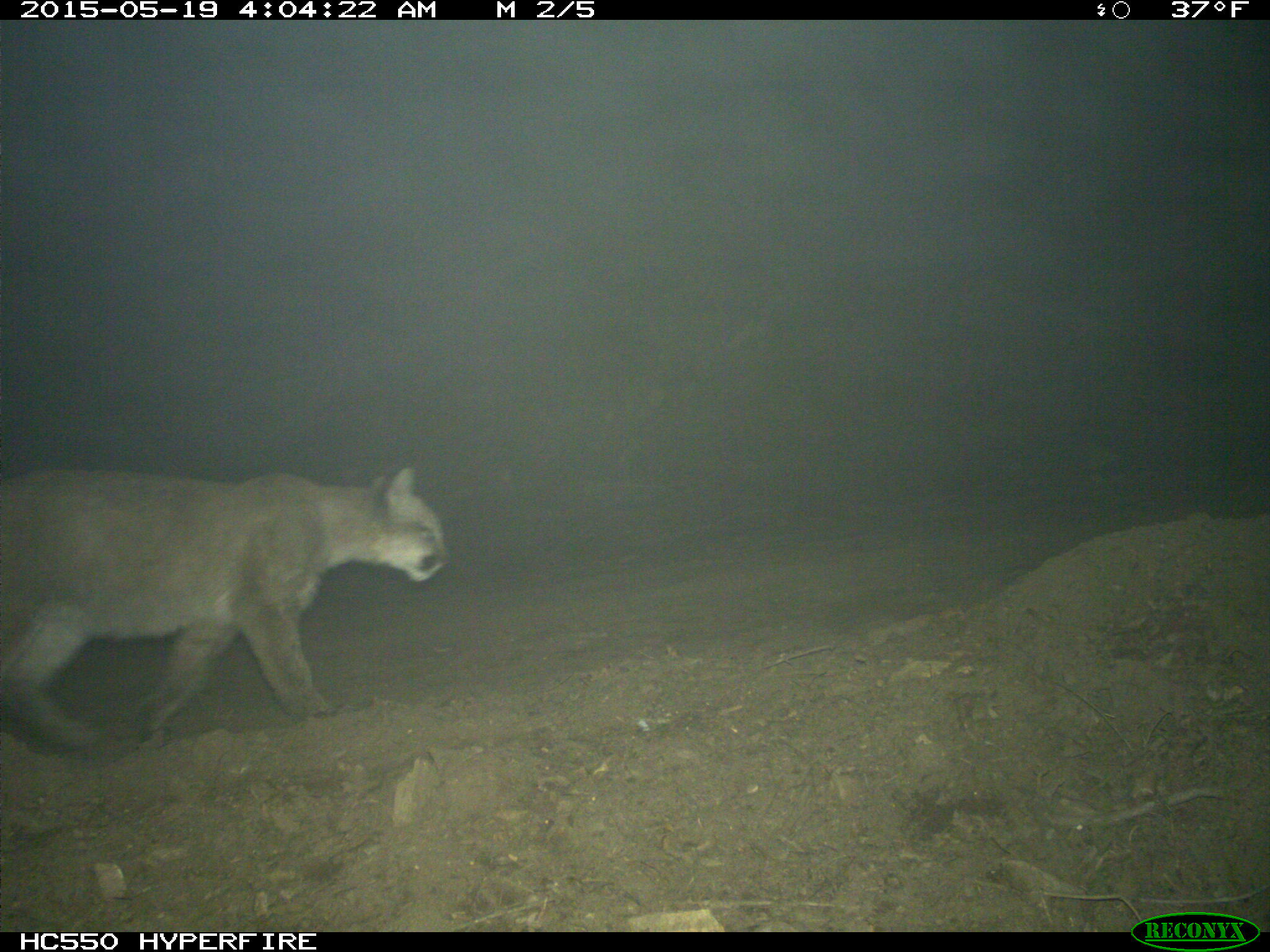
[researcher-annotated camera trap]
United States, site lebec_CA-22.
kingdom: Animalia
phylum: Chordata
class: Mammalia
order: Carnivora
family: Felidae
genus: Puma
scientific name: Puma concolor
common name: mountain lion